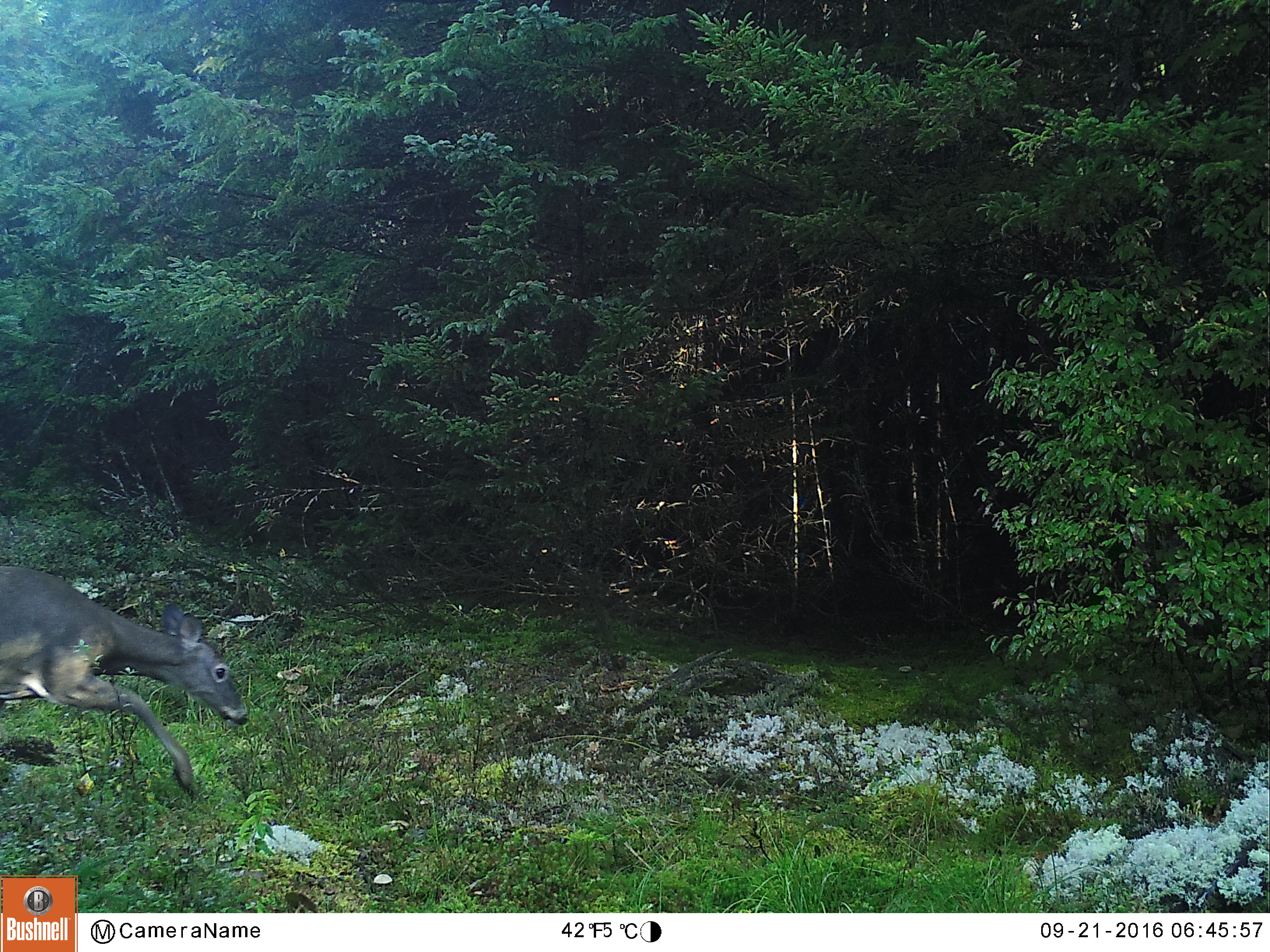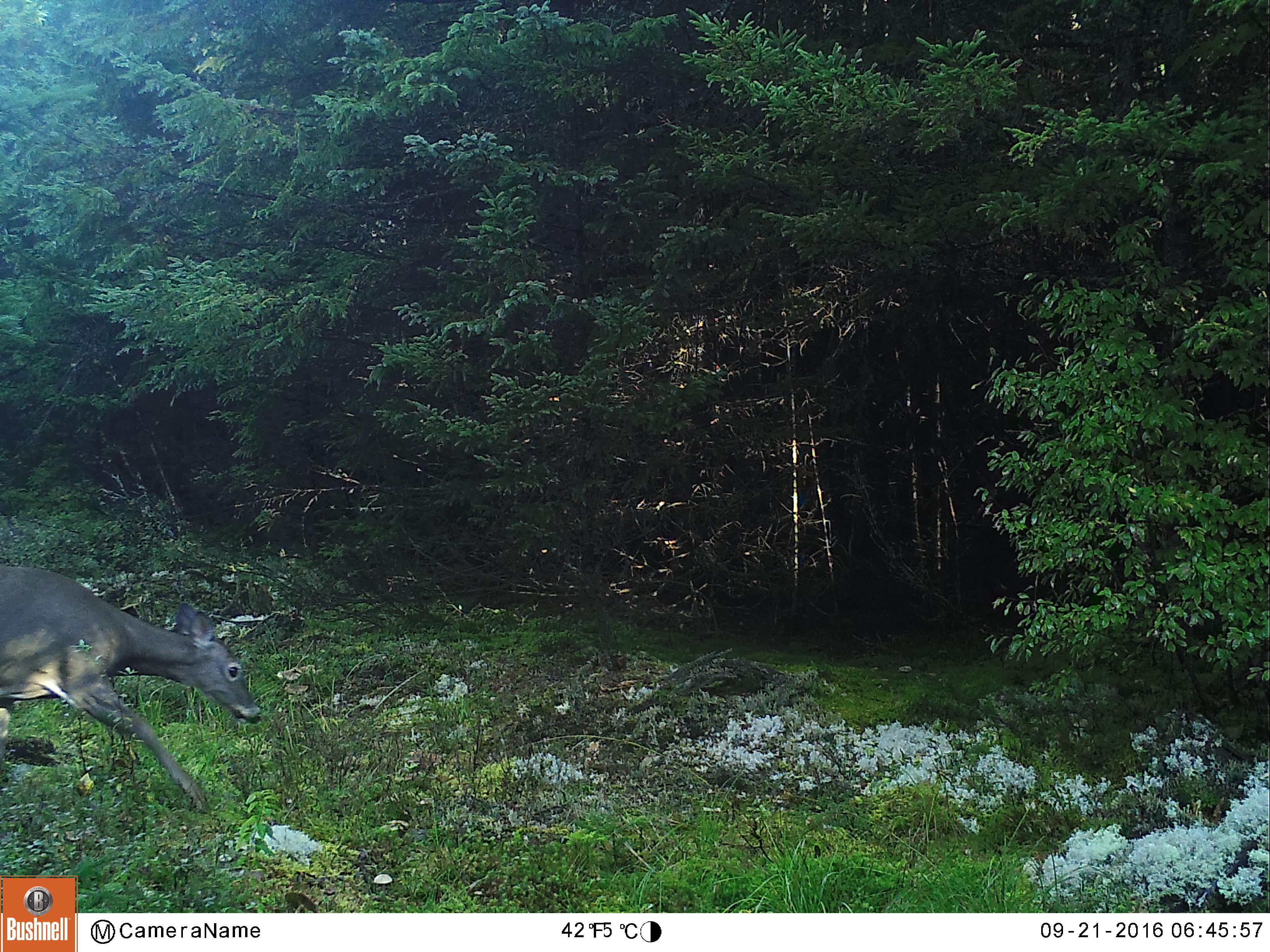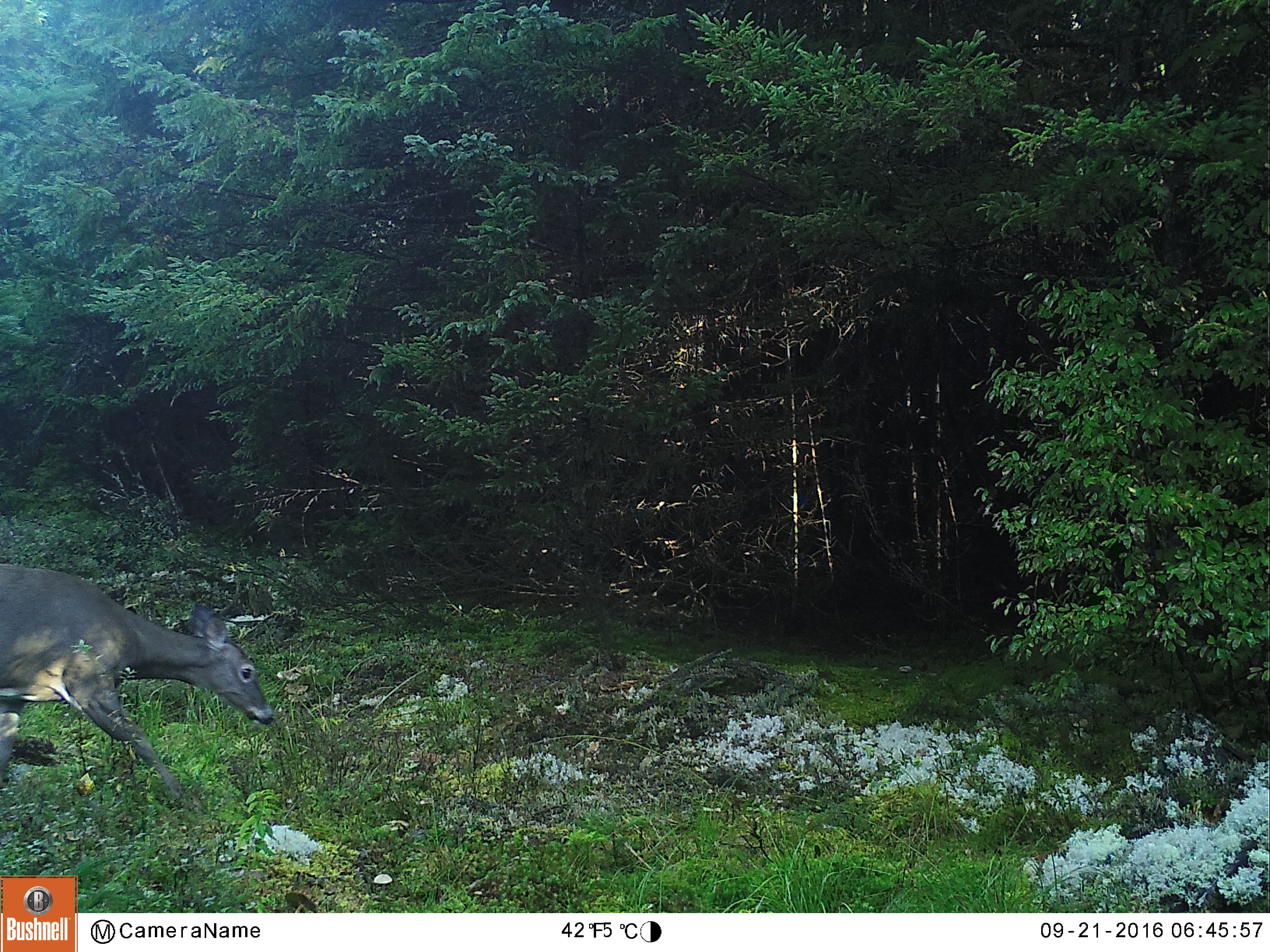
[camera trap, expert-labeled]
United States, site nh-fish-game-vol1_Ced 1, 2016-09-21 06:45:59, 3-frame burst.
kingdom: Animalia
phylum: Chordata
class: Mammalia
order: Artiodactyla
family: Cervidae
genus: Odocoileus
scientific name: Odocoileus virginianus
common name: white-tailed deer